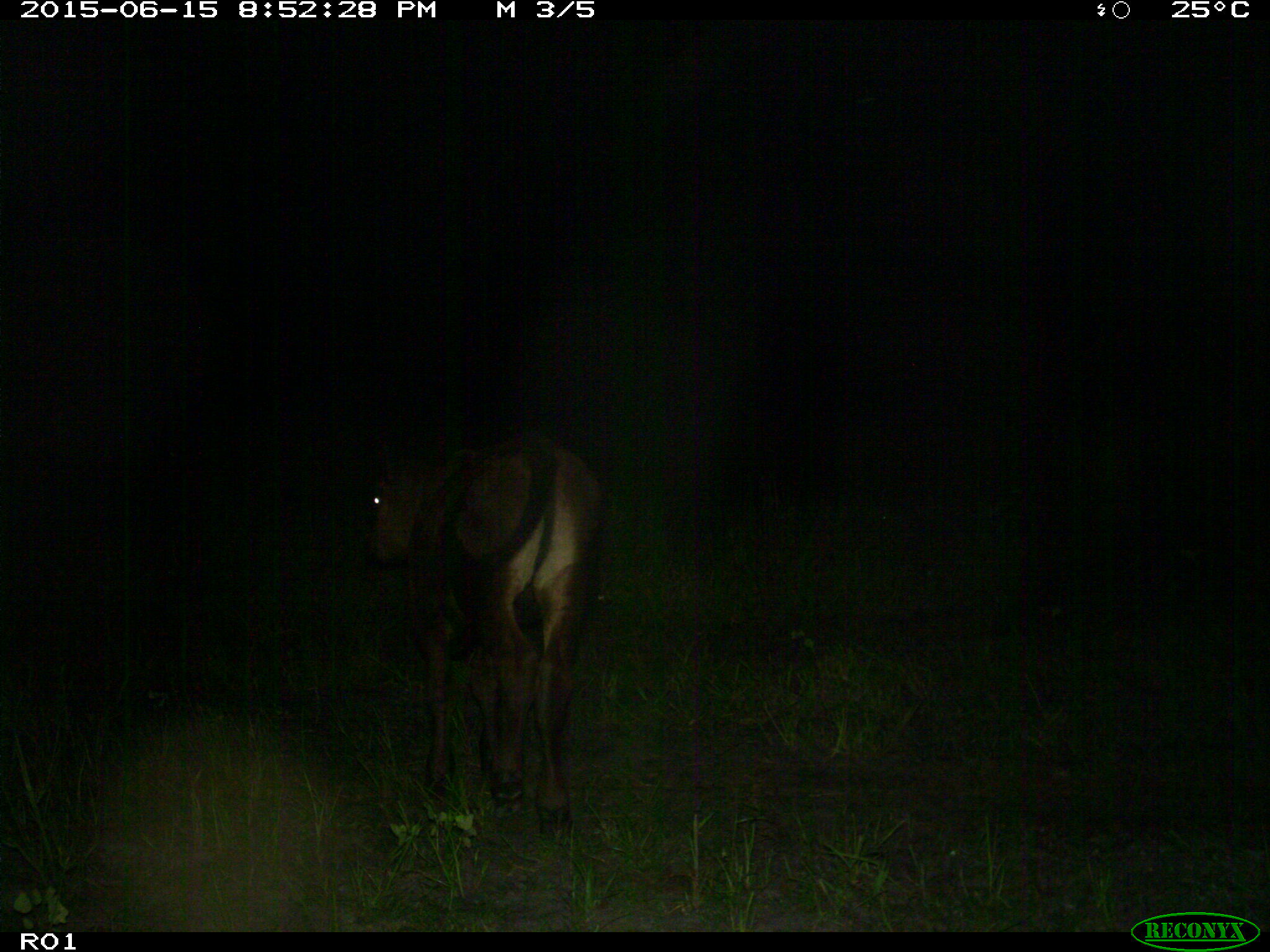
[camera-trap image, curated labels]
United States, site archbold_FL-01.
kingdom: Animalia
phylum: Chordata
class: Mammalia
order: Artiodactyla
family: Bovidae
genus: Bos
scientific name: Bos taurus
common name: domestic cow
Bos taurus (domestic cow).